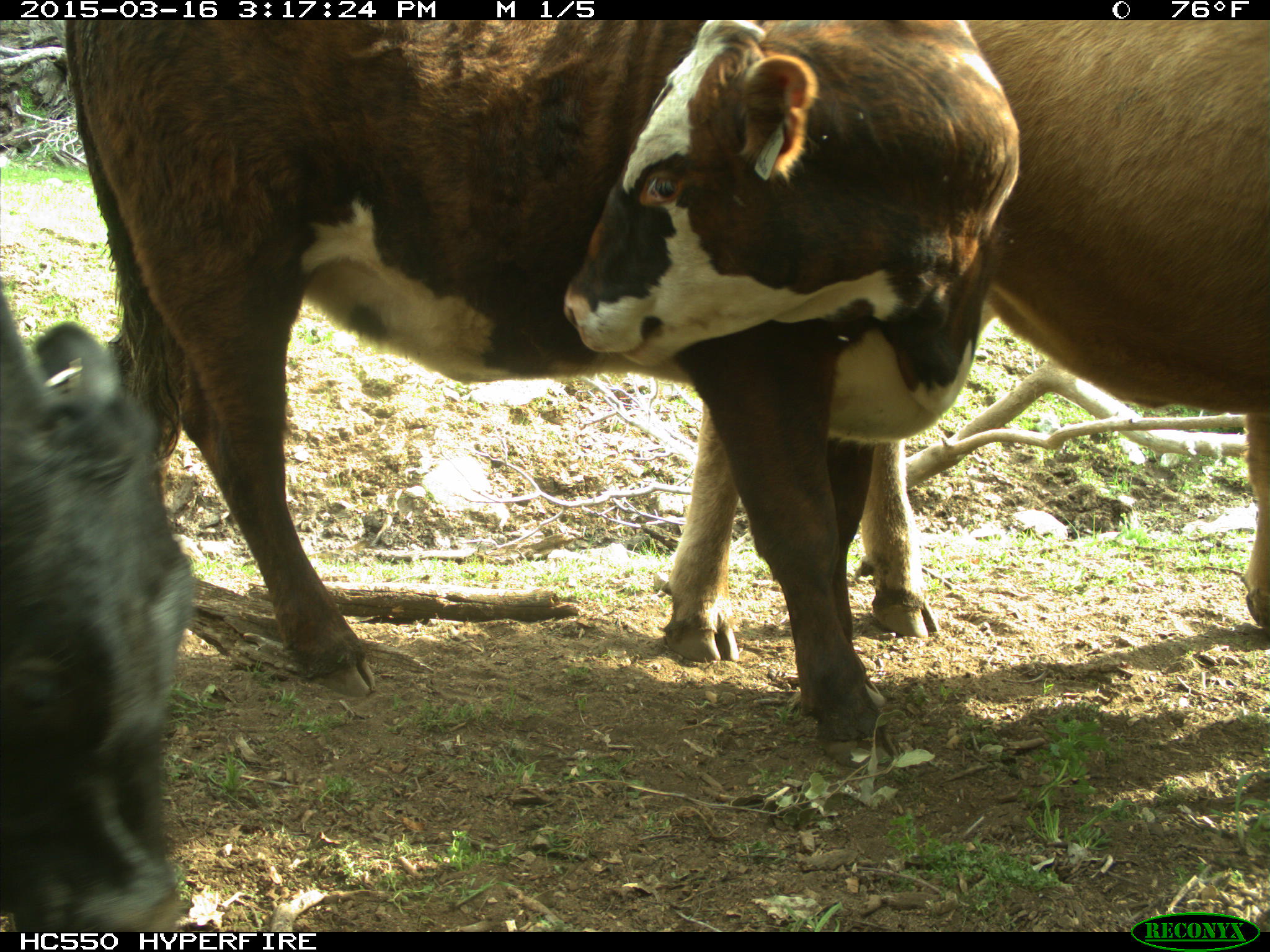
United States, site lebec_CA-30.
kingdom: Animalia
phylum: Chordata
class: Mammalia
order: Artiodactyla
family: Bovidae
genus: Bos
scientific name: Bos taurus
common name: domestic cow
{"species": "Bos taurus (domestic cow)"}